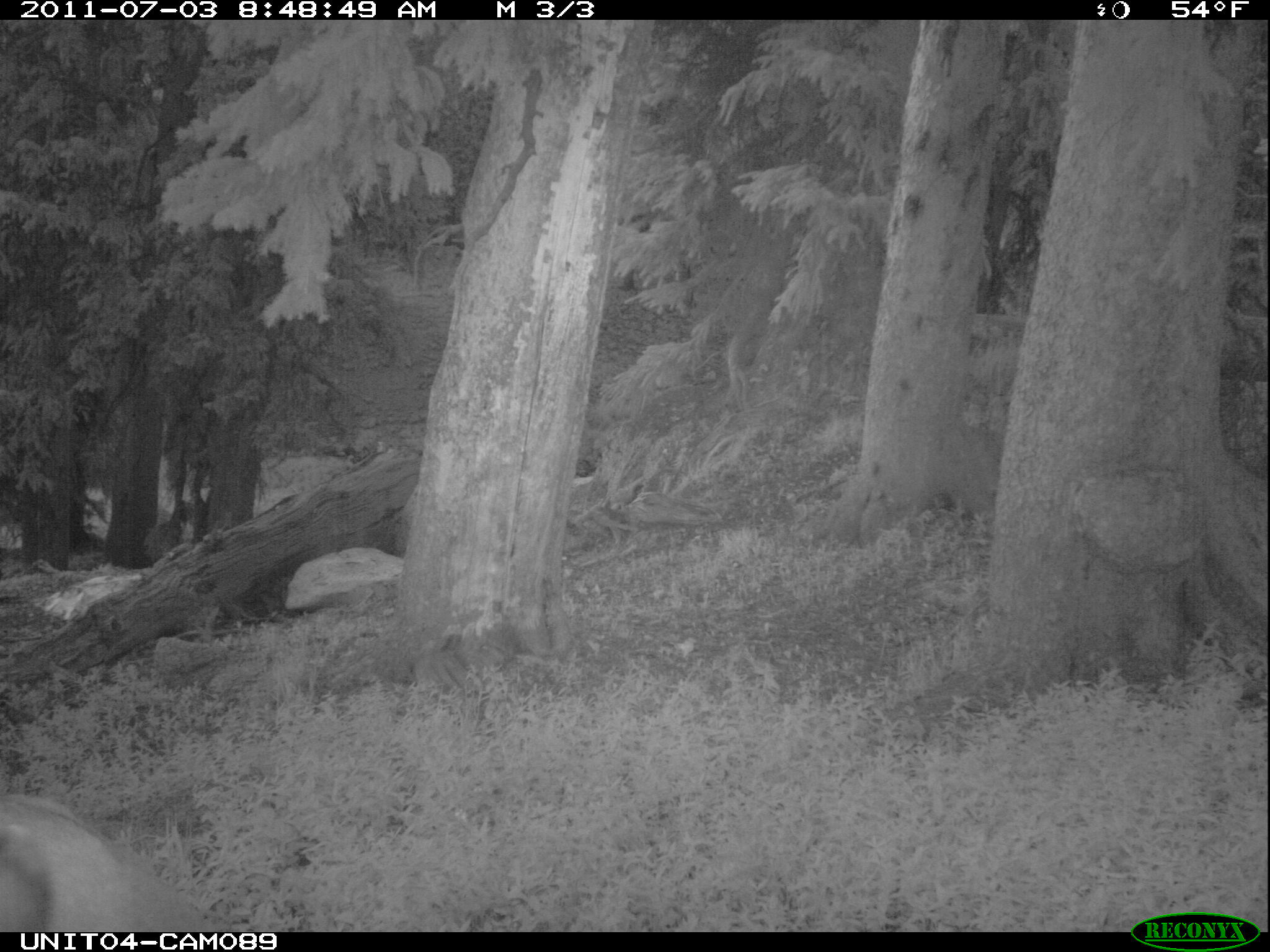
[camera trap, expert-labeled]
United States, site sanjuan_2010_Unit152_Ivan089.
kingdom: Animalia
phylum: Chordata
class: Mammalia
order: Artiodactyla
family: Cervidae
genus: Odocoileus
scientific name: Odocoileus hemionus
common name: mule deer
Odocoileus hemionus (mule deer).